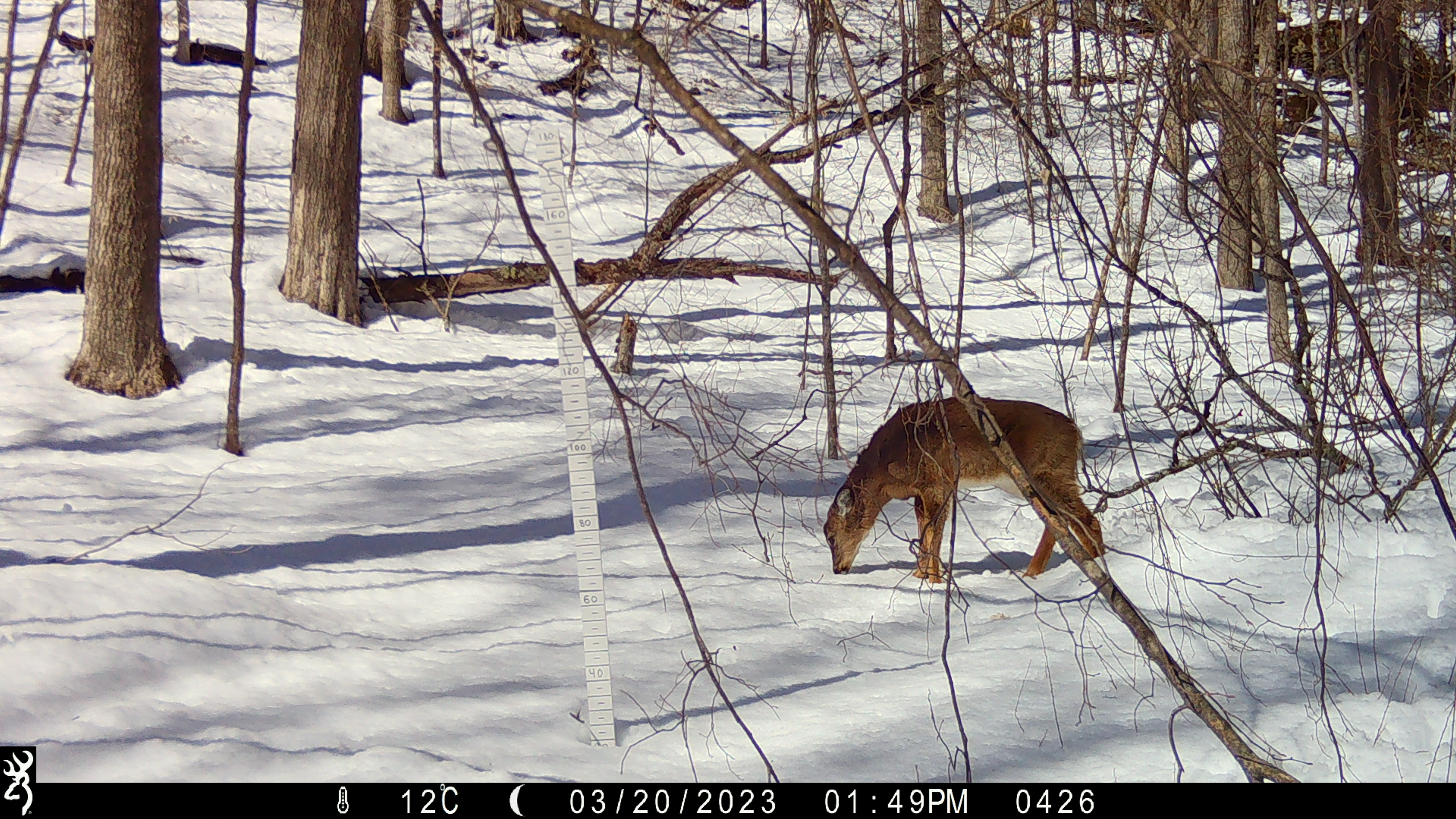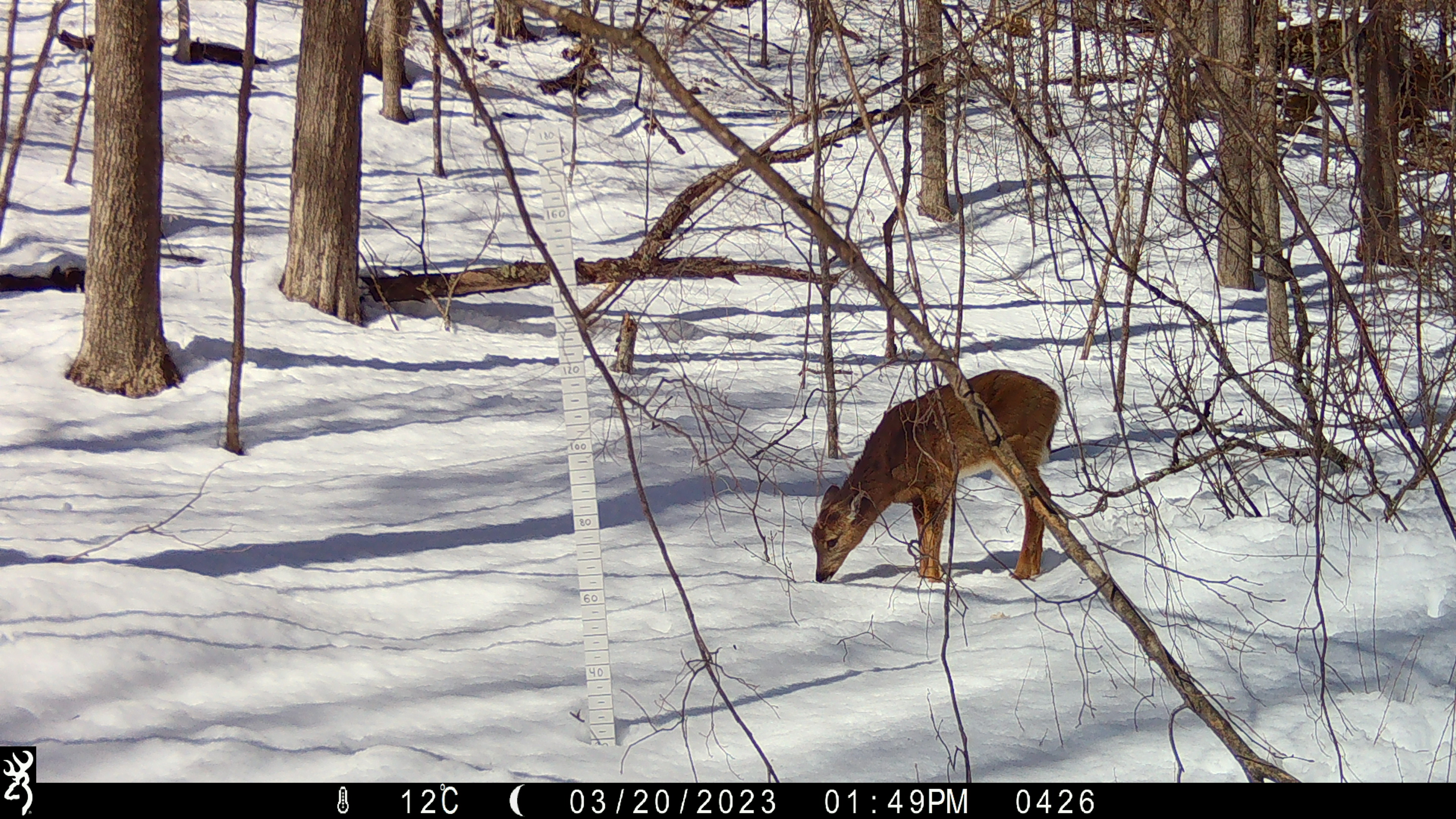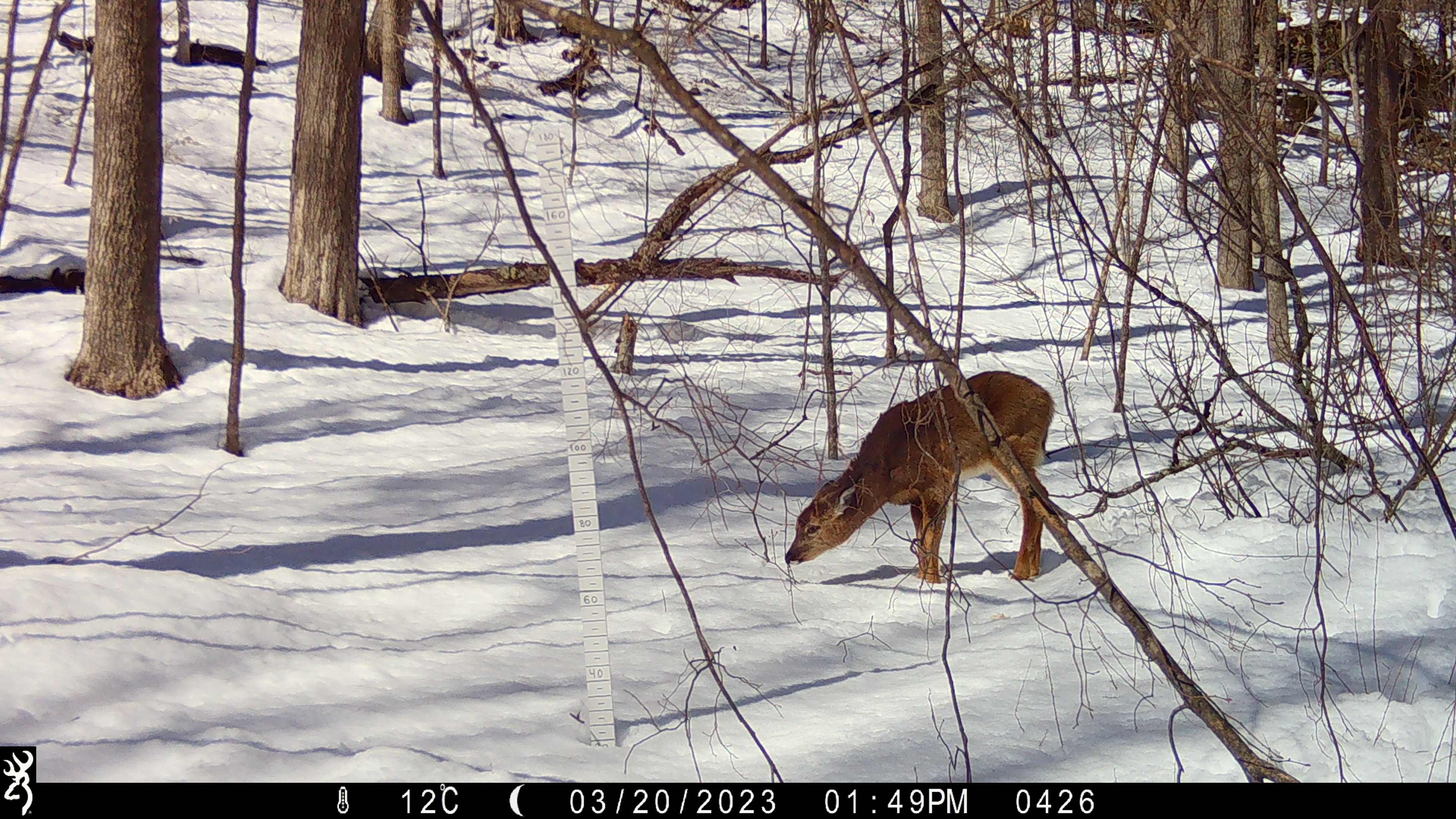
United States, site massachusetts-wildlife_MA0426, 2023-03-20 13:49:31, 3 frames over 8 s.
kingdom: Animalia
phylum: Chordata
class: Mammalia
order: Artiodactyla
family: Cervidae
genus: Odocoileus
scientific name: Odocoileus virginianus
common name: white-tailed deer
White-tailed deer (Odocoileus virginianus).